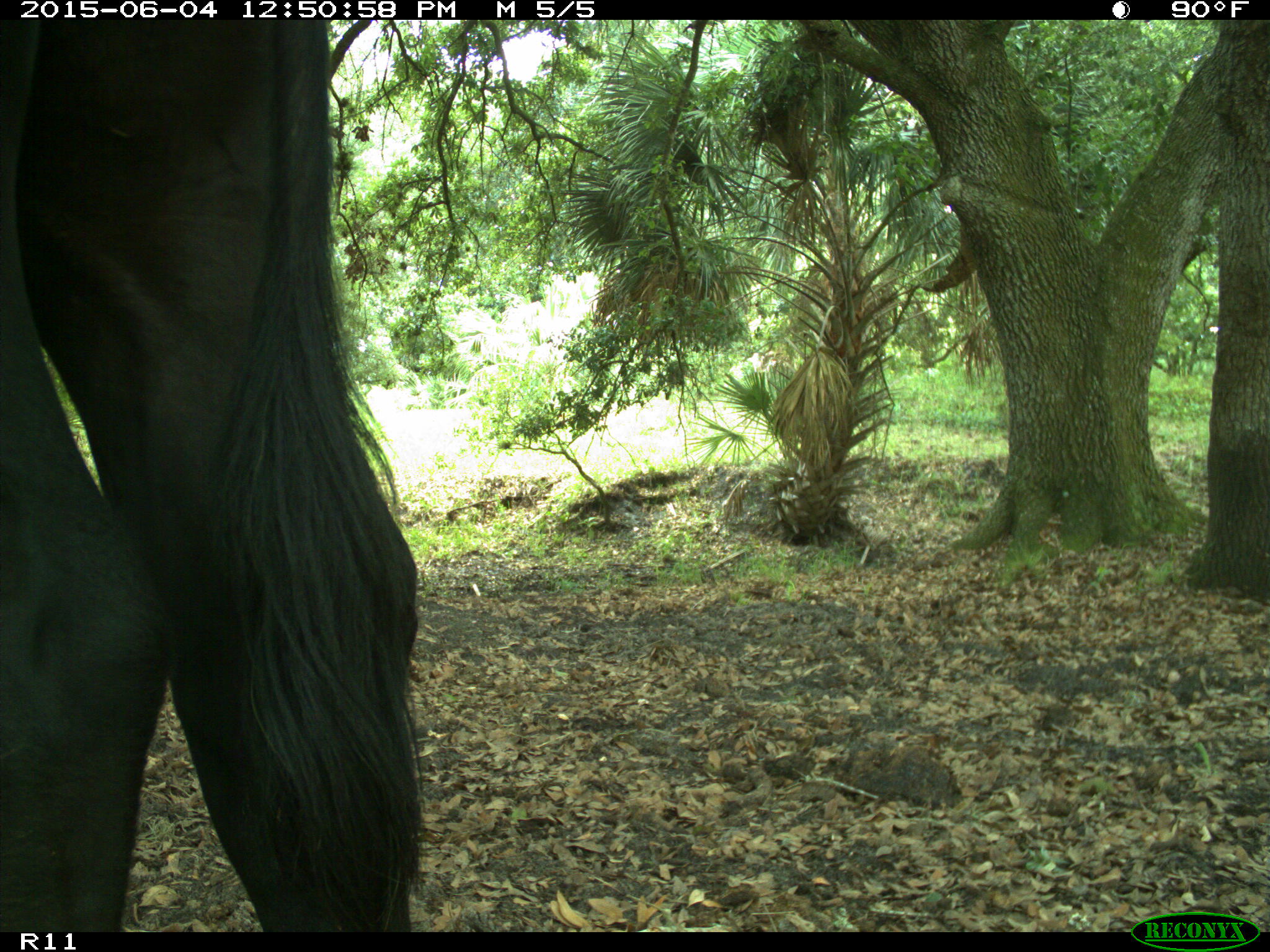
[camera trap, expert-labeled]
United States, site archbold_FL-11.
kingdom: Animalia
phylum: Chordata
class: Mammalia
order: Artiodactyla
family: Bovidae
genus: Bos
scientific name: Bos taurus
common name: domestic cow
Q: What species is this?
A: Bos taurus (domestic cow).